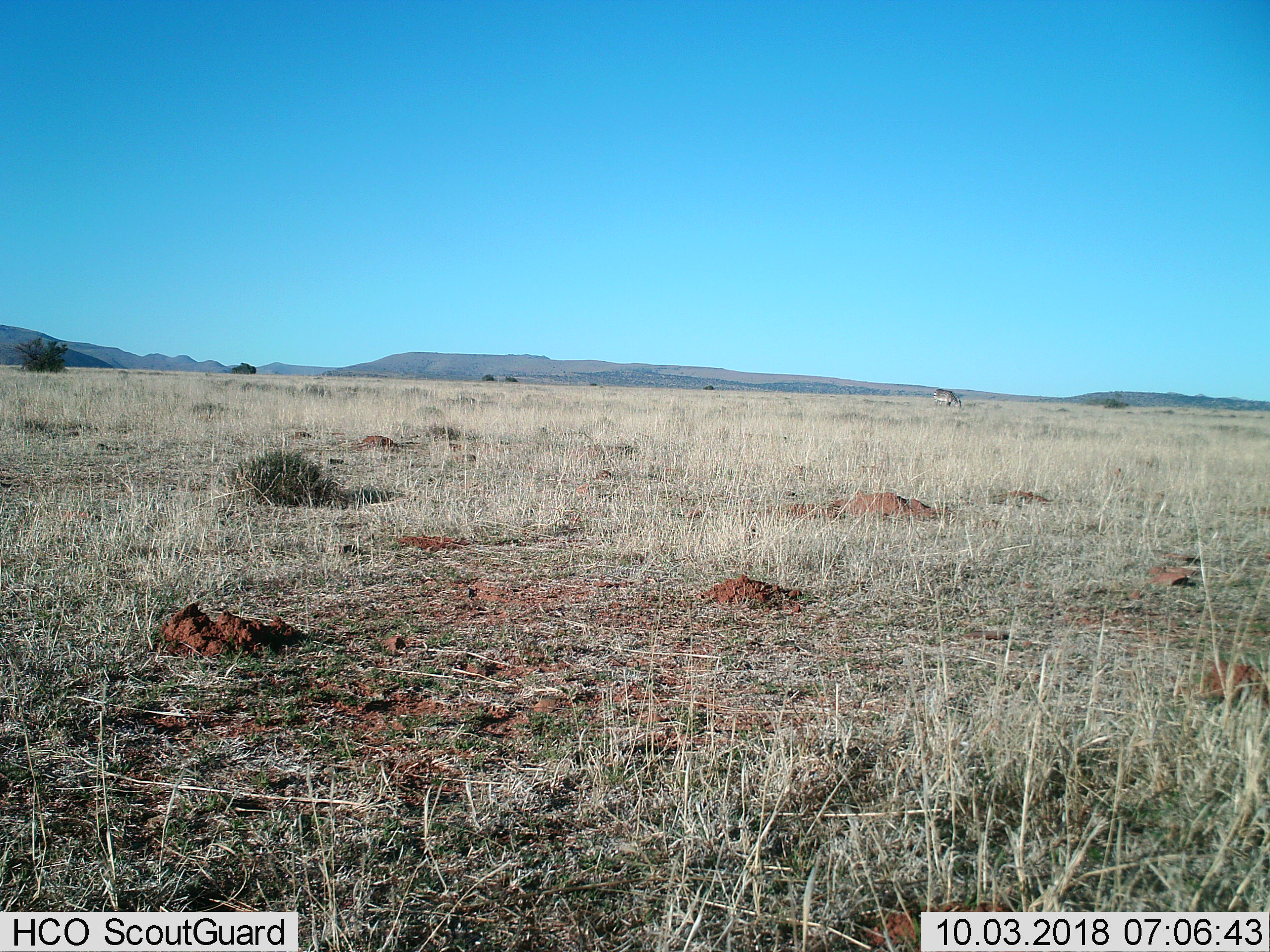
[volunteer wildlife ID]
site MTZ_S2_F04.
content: unidentified animal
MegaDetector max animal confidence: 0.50